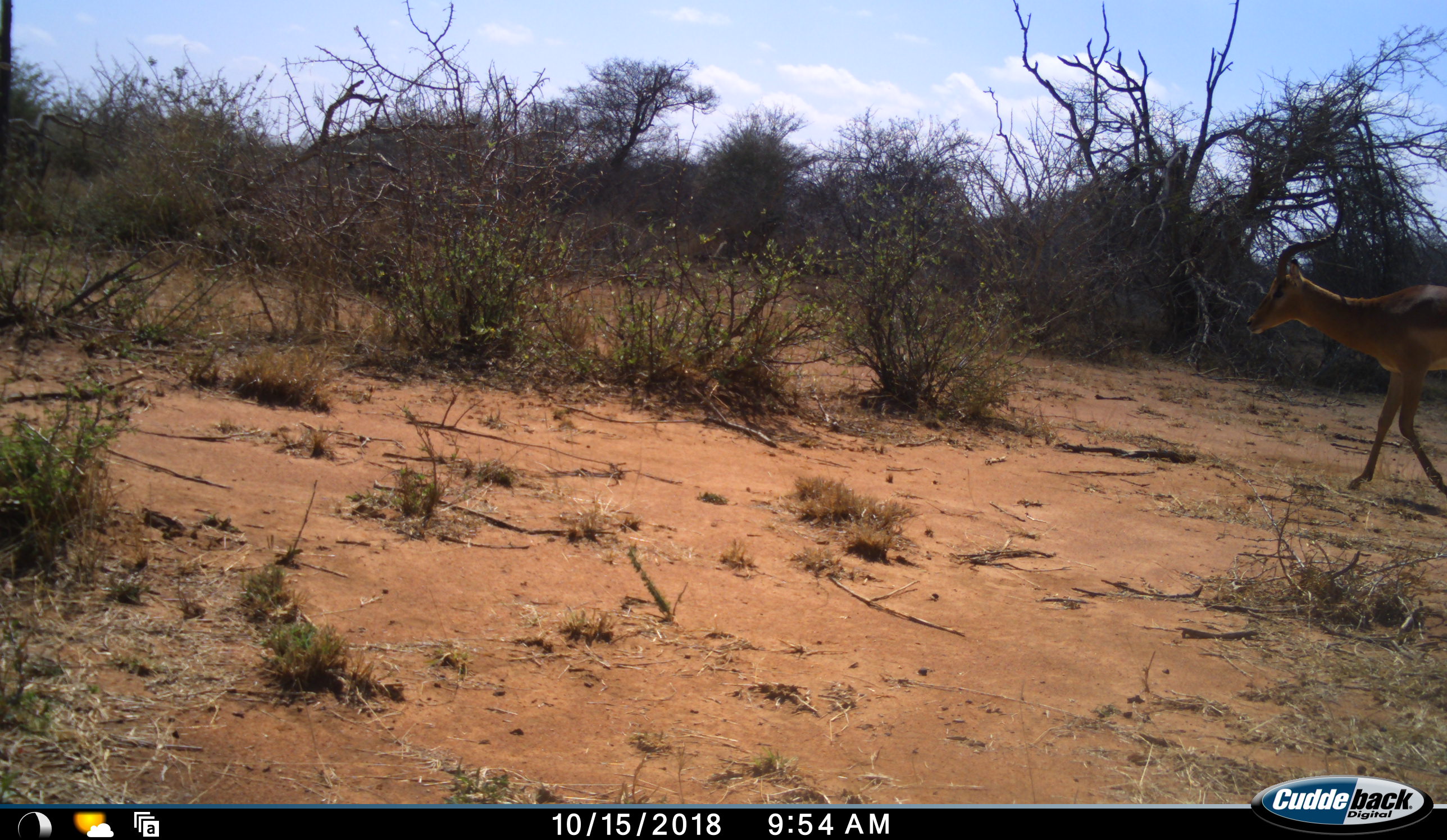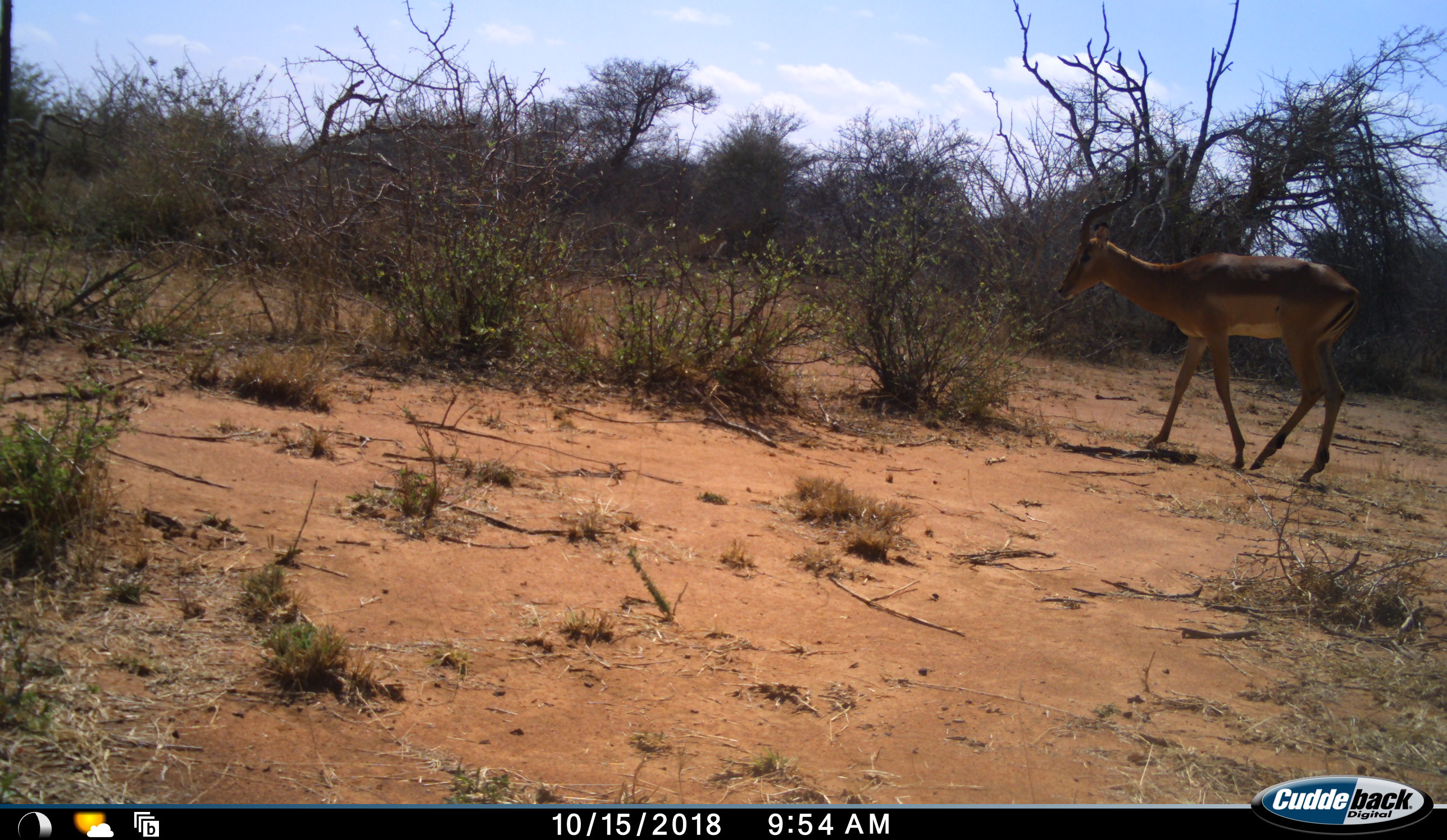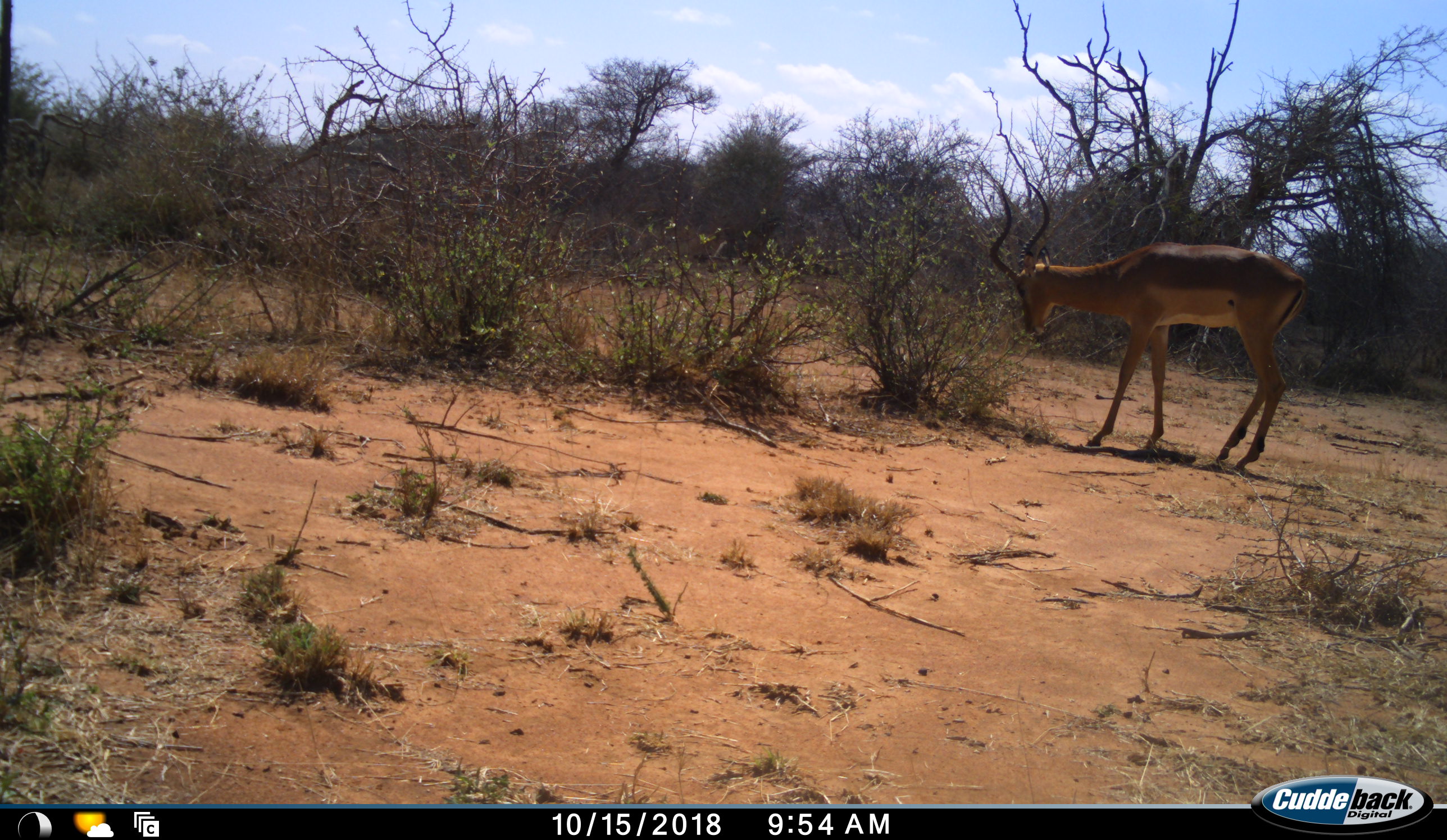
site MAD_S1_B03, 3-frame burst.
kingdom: Animalia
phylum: Chordata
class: Mammalia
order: Artiodactyla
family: Bovidae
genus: Aepyceros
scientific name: Aepyceros melampus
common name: impala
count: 1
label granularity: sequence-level